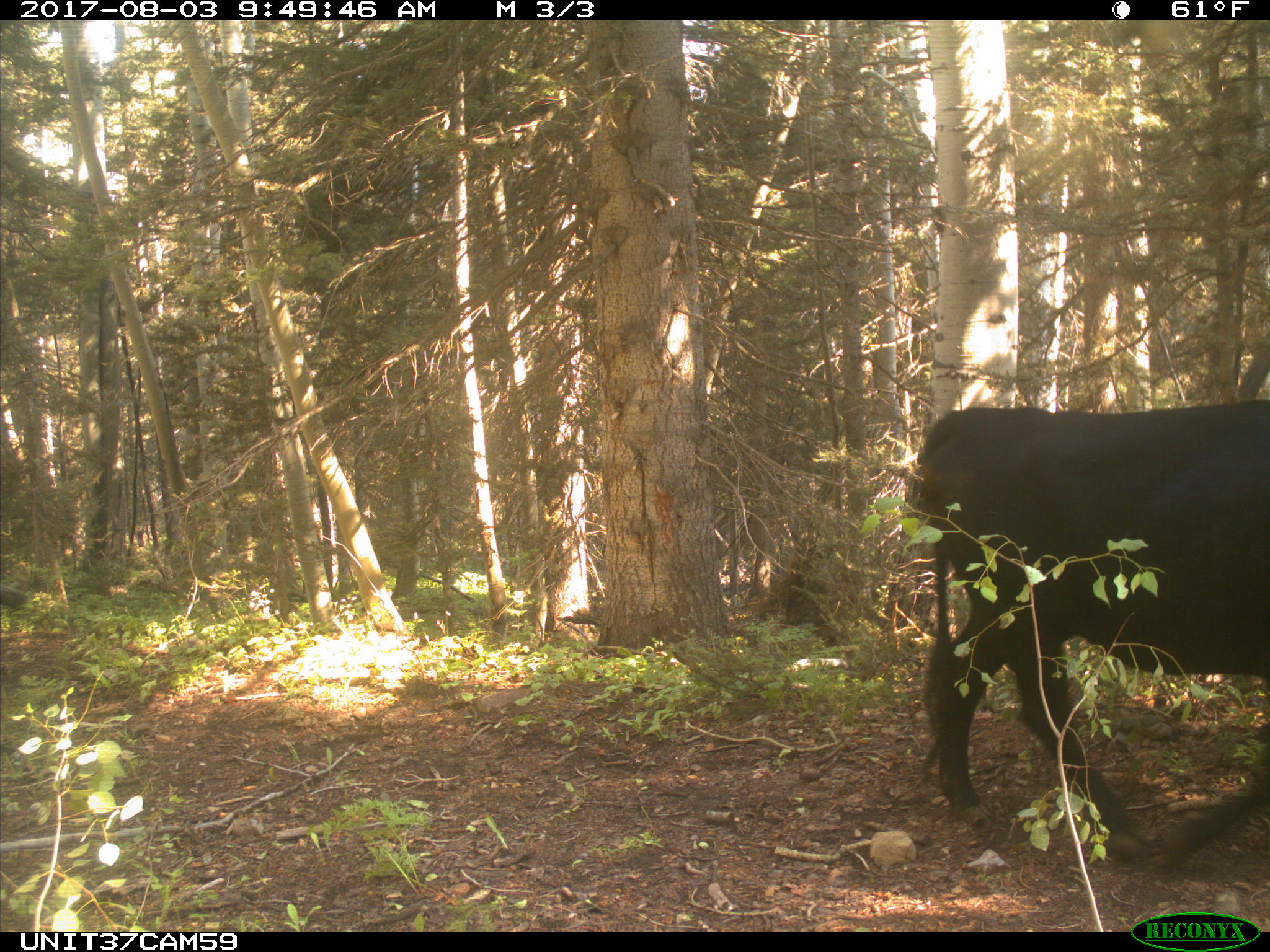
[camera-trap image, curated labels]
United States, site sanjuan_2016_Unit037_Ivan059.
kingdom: Animalia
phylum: Chordata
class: Mammalia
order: Artiodactyla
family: Bovidae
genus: Bos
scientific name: Bos taurus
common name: domestic cow